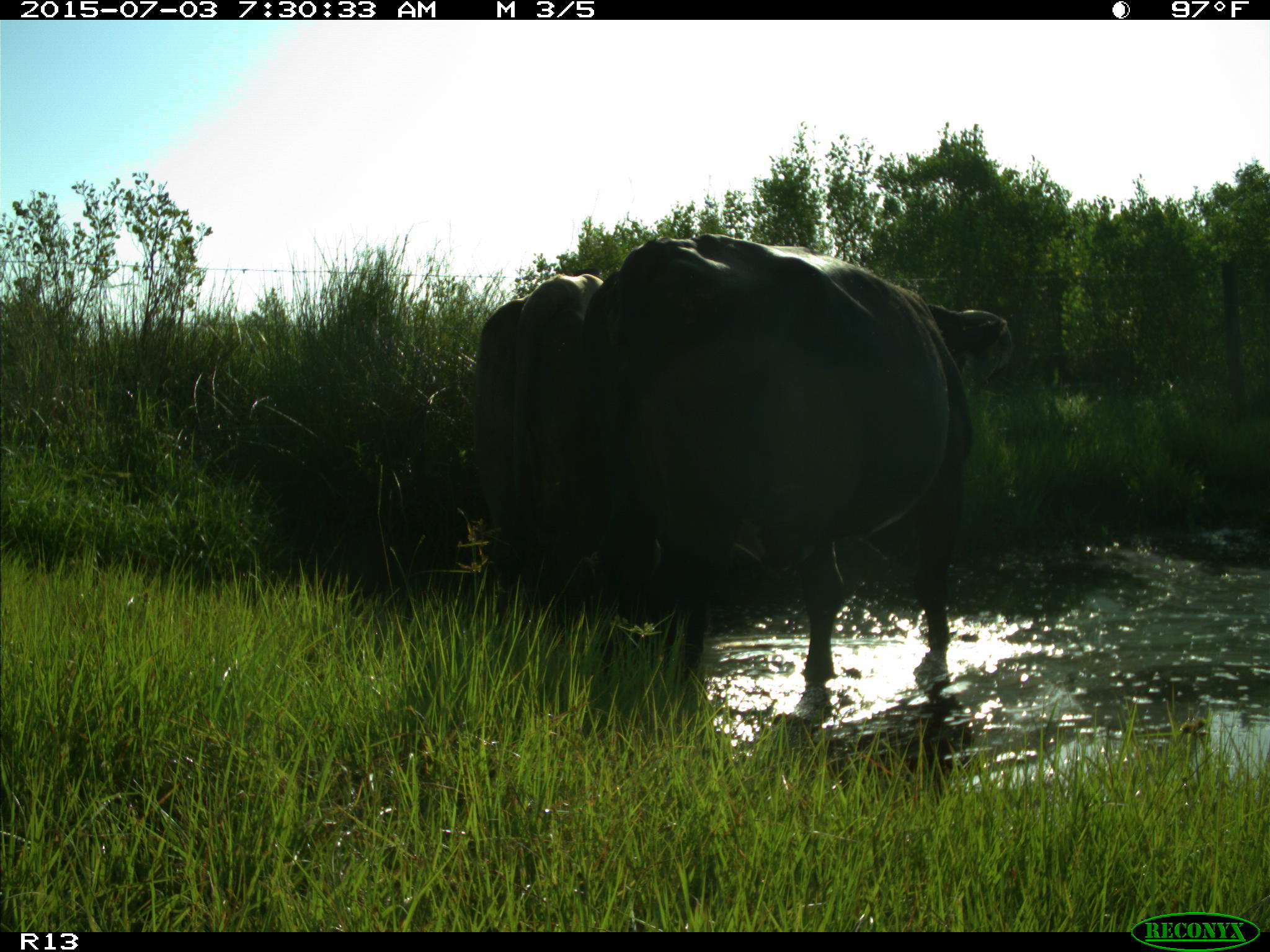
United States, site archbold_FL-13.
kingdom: Animalia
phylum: Chordata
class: Mammalia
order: Artiodactyla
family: Bovidae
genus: Bos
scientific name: Bos taurus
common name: domestic cow